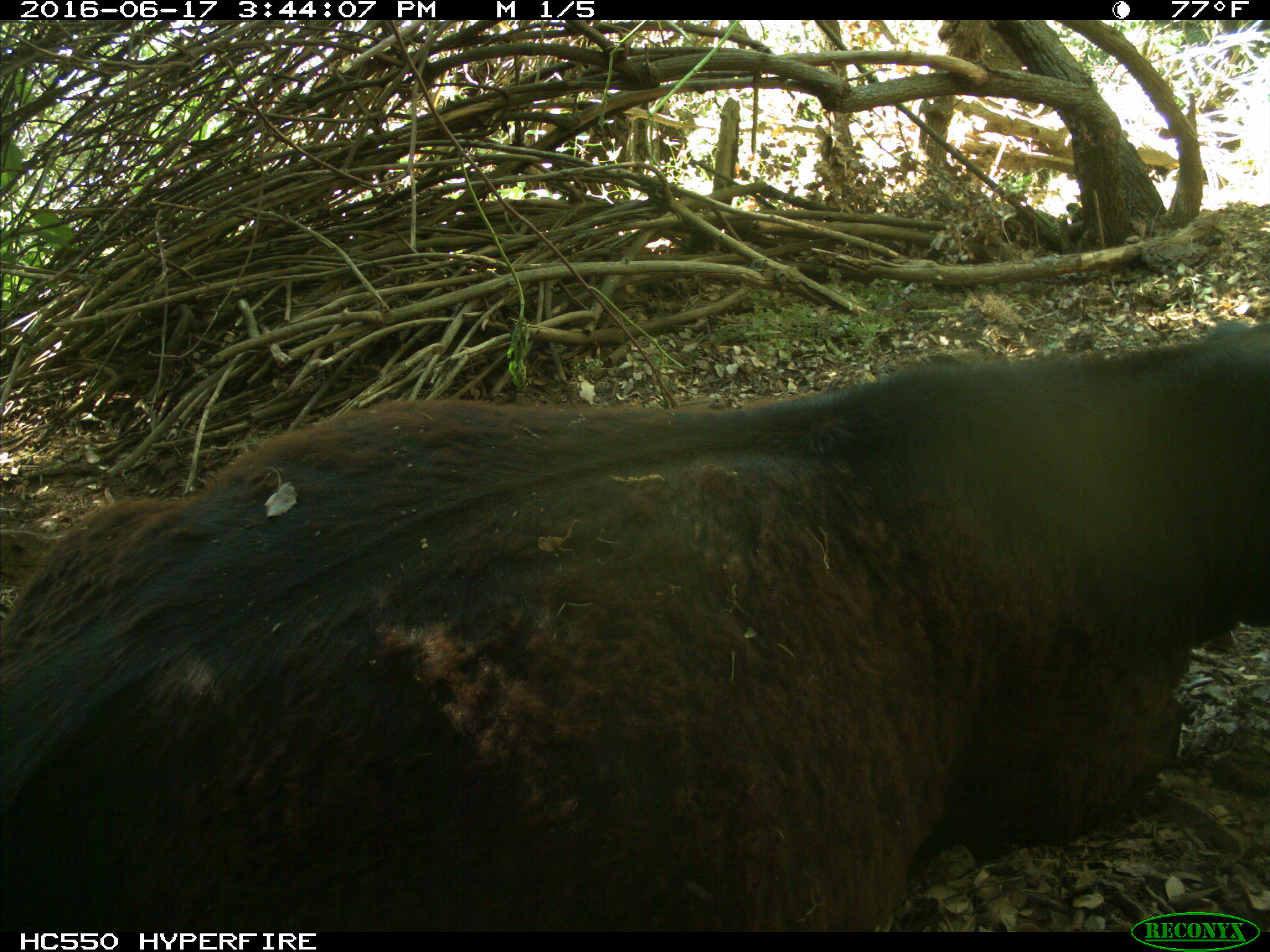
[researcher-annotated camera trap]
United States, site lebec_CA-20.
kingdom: Animalia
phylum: Chordata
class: Mammalia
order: Artiodactyla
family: Bovidae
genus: Bos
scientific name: Bos taurus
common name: domestic cow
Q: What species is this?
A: Bos taurus (domestic cow).